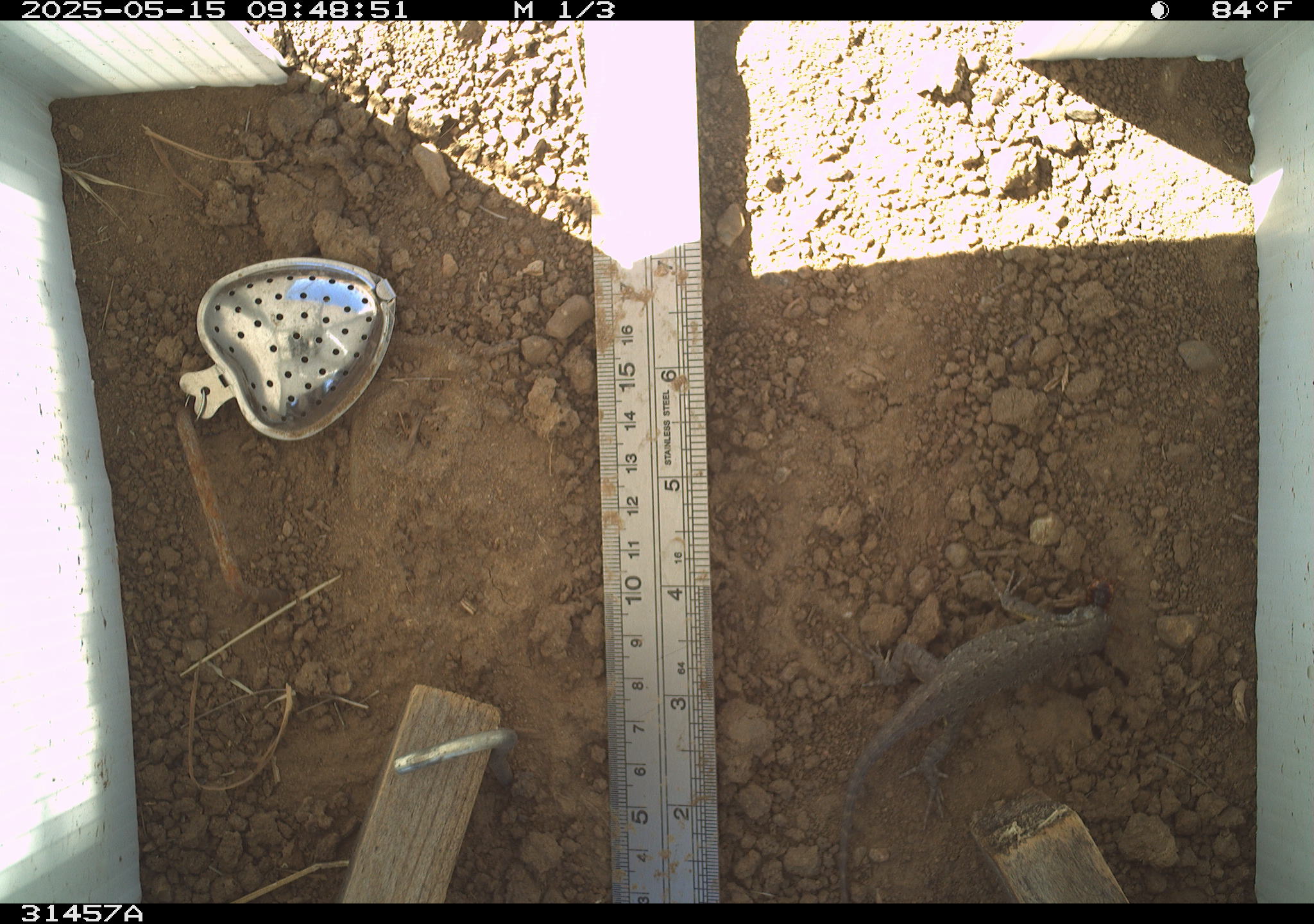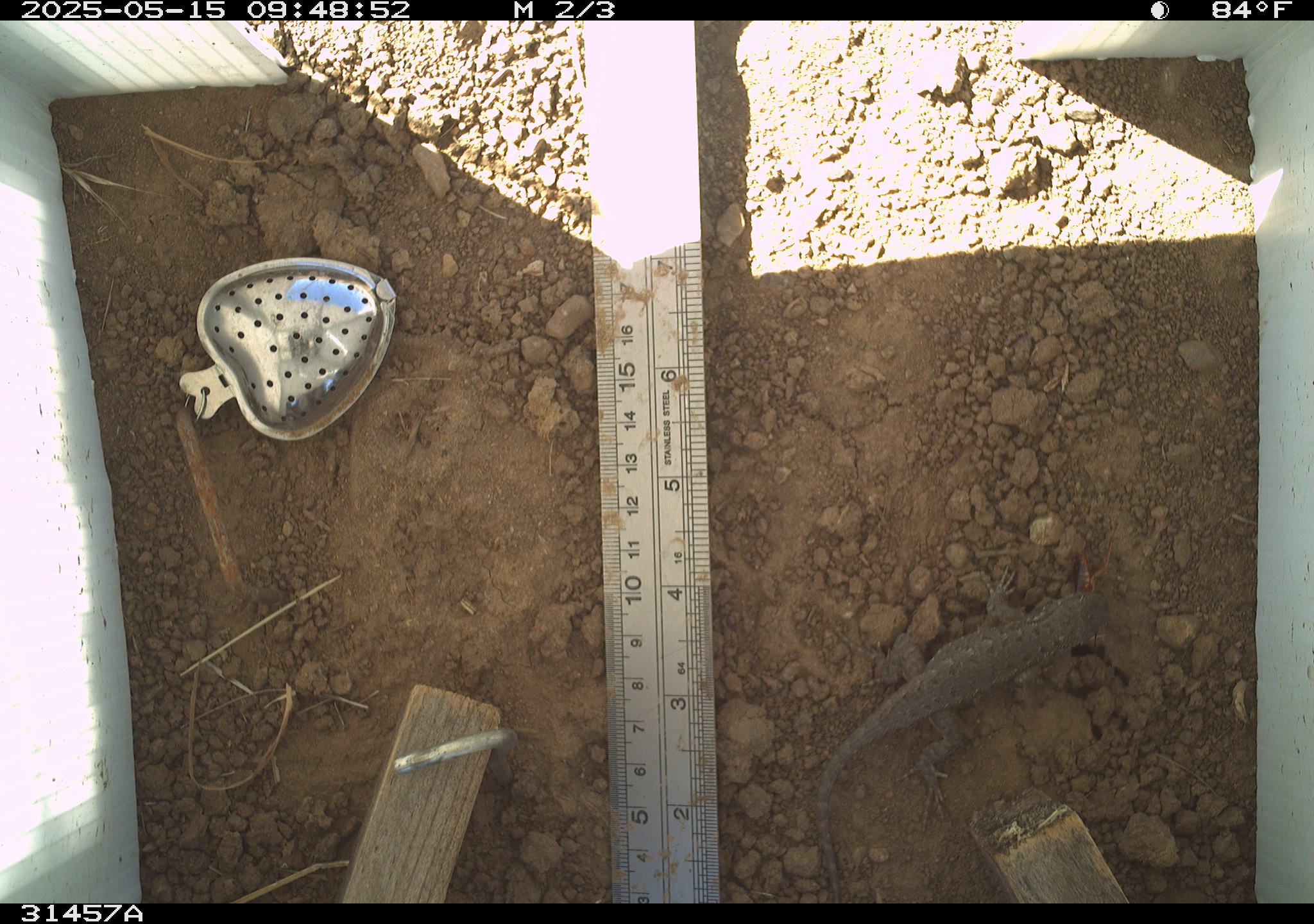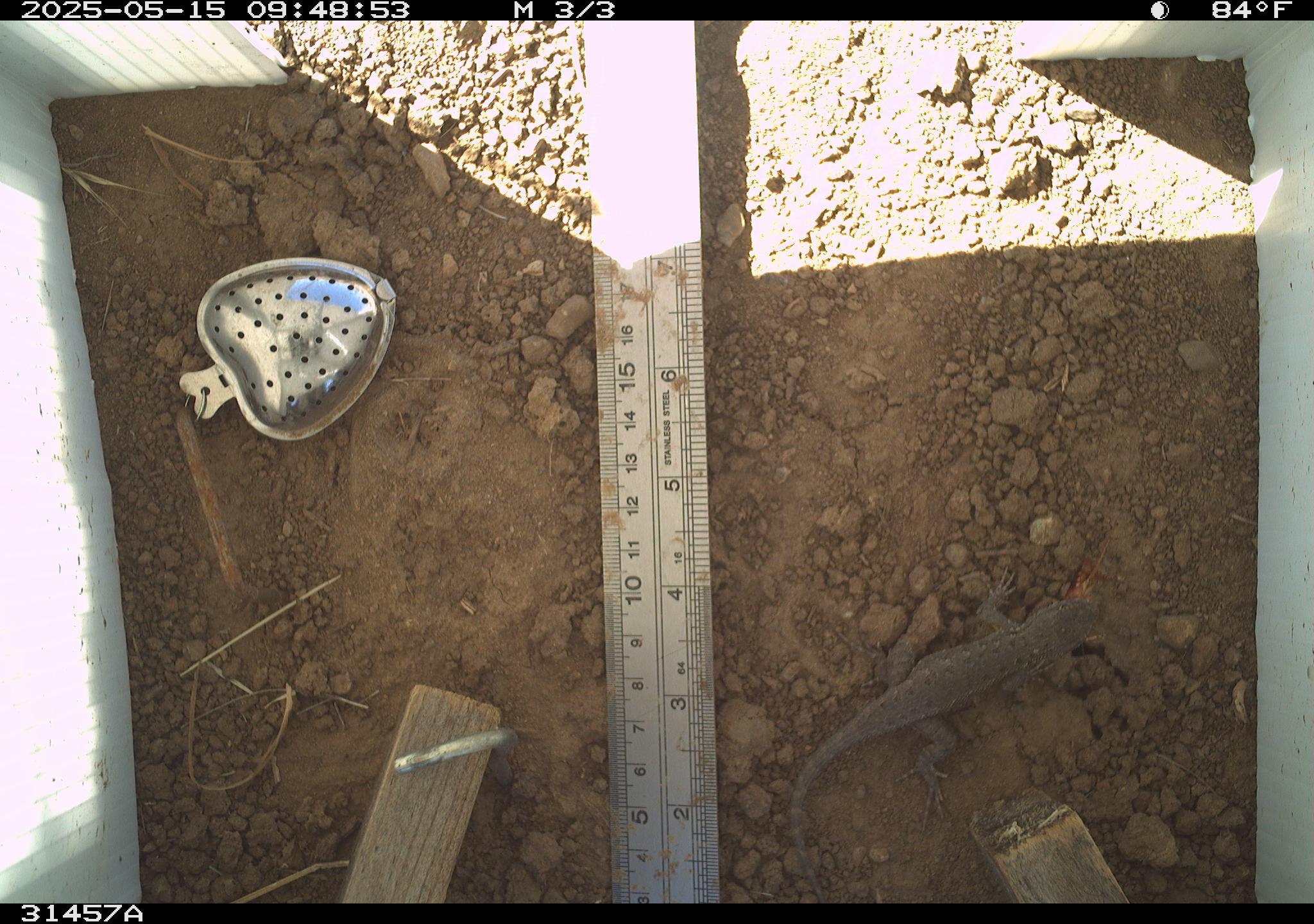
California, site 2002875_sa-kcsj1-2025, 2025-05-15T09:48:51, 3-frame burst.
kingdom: Animalia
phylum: Chordata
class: Reptilia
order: Squamata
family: Phrynosomatidae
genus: Sceloporus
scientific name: Sceloporus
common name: spiny lizards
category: sceloporus species